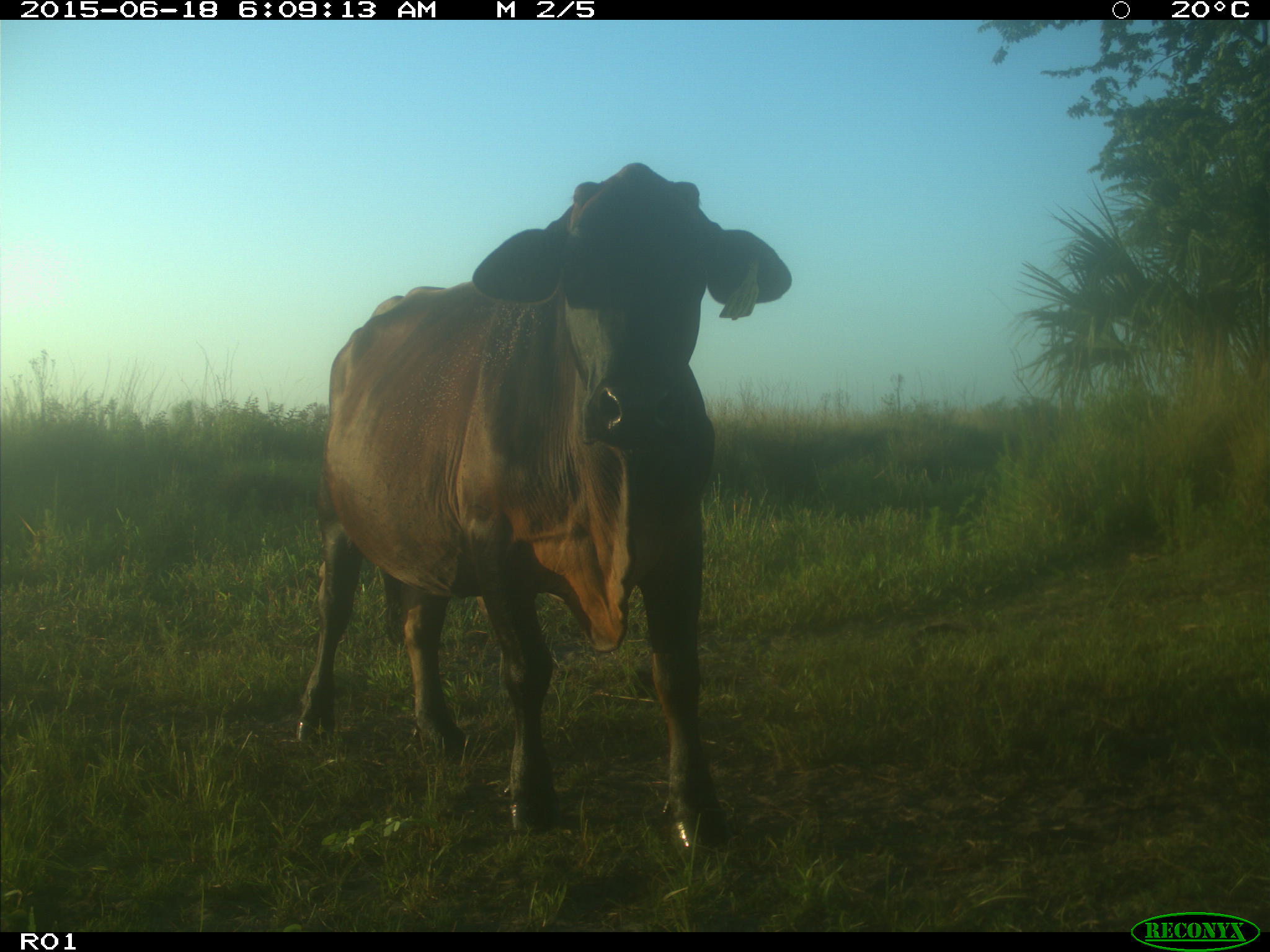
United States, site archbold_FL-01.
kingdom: Animalia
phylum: Chordata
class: Mammalia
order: Artiodactyla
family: Bovidae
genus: Bos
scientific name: Bos taurus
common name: domestic cow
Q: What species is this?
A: Bos taurus (domestic cow).